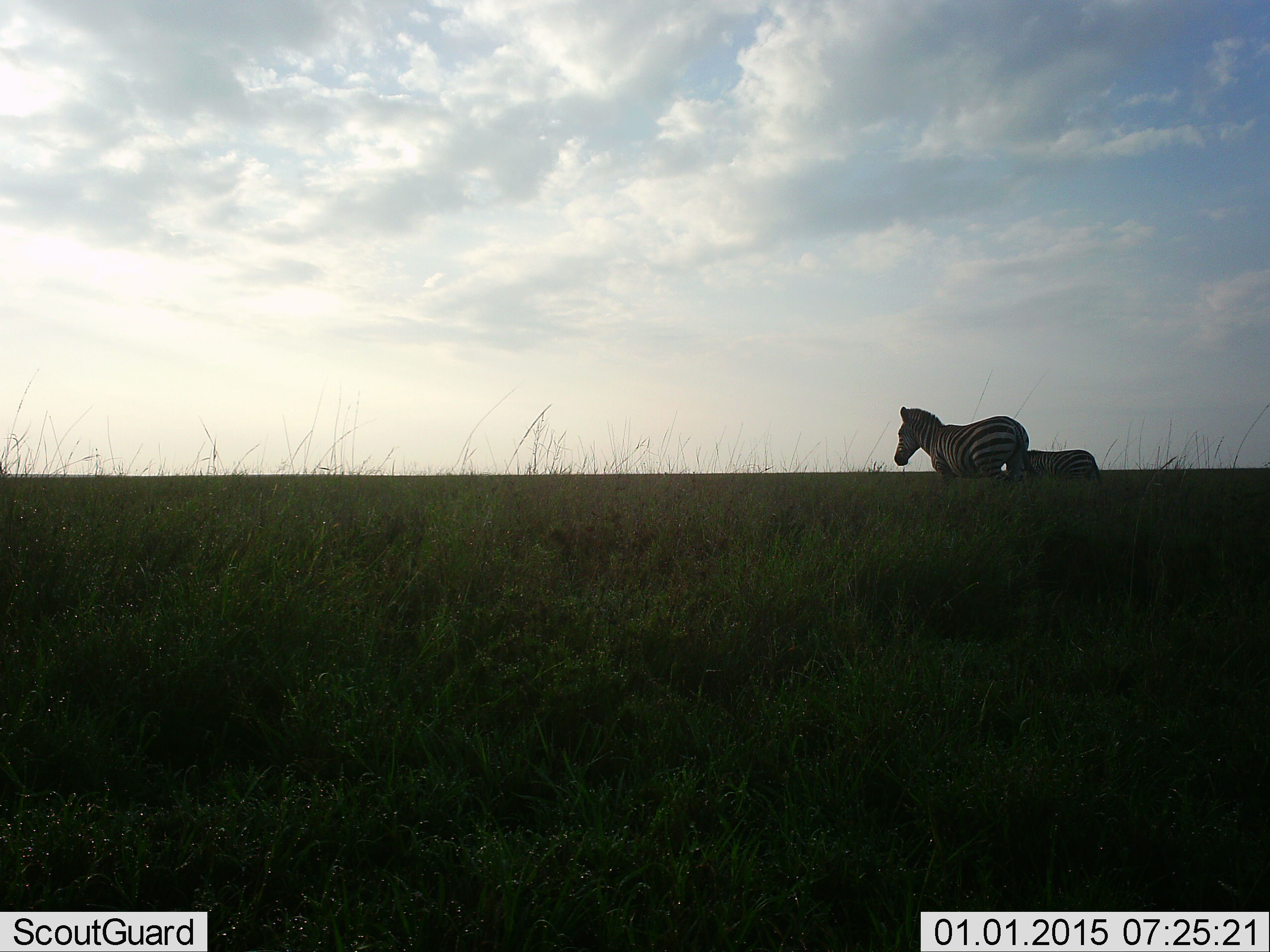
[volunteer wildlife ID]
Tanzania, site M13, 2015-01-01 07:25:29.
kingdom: Animalia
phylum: Chordata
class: Mammalia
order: Perissodactyla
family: Equidae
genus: Equus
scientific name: Equus quagga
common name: plains zebra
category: zebra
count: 2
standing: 60%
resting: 0%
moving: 40%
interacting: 0%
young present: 20%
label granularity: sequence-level